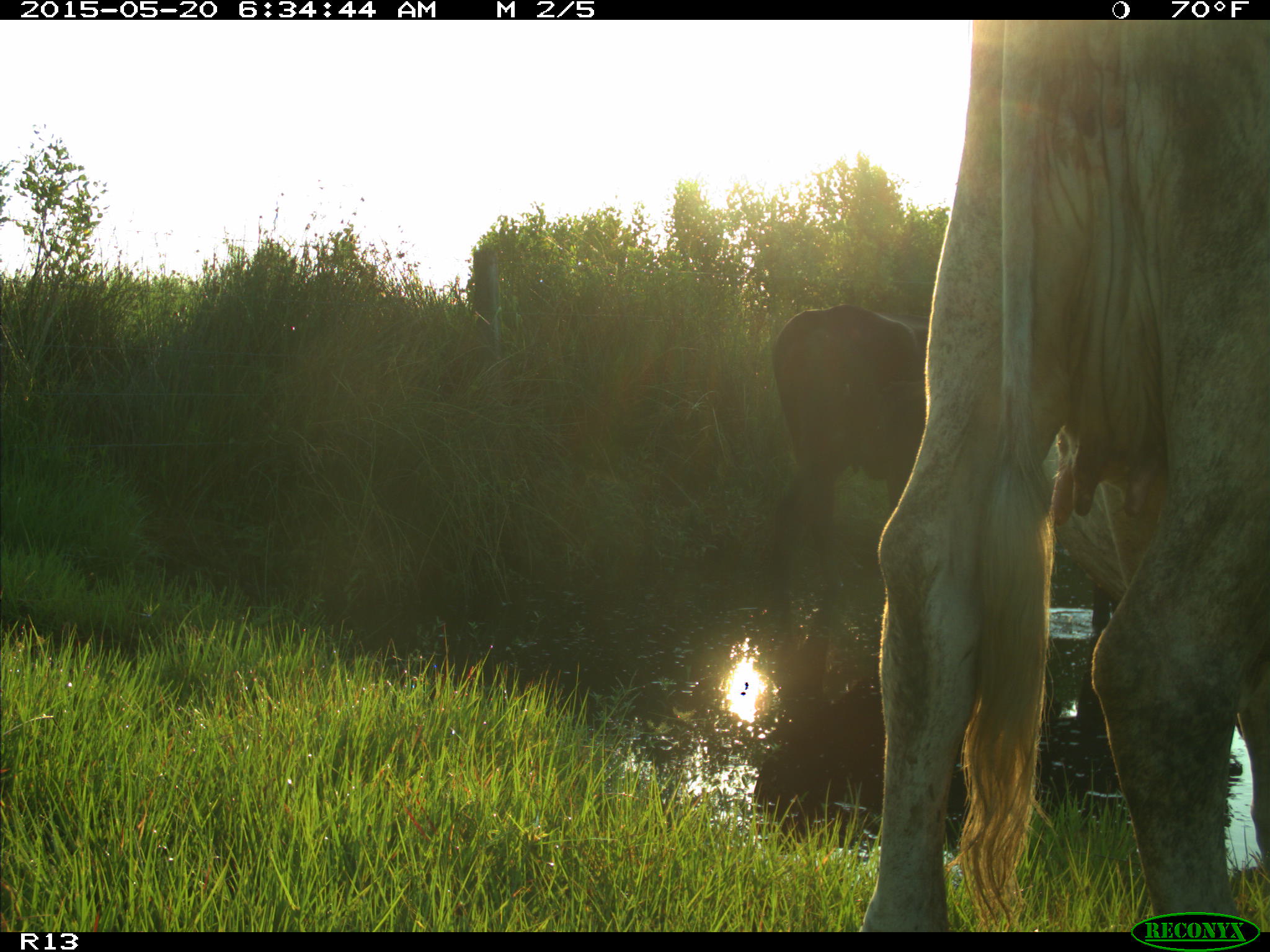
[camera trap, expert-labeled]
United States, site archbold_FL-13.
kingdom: Animalia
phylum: Chordata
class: Mammalia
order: Artiodactyla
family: Bovidae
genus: Bos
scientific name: Bos taurus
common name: domestic cow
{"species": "Bos taurus (domestic cow)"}